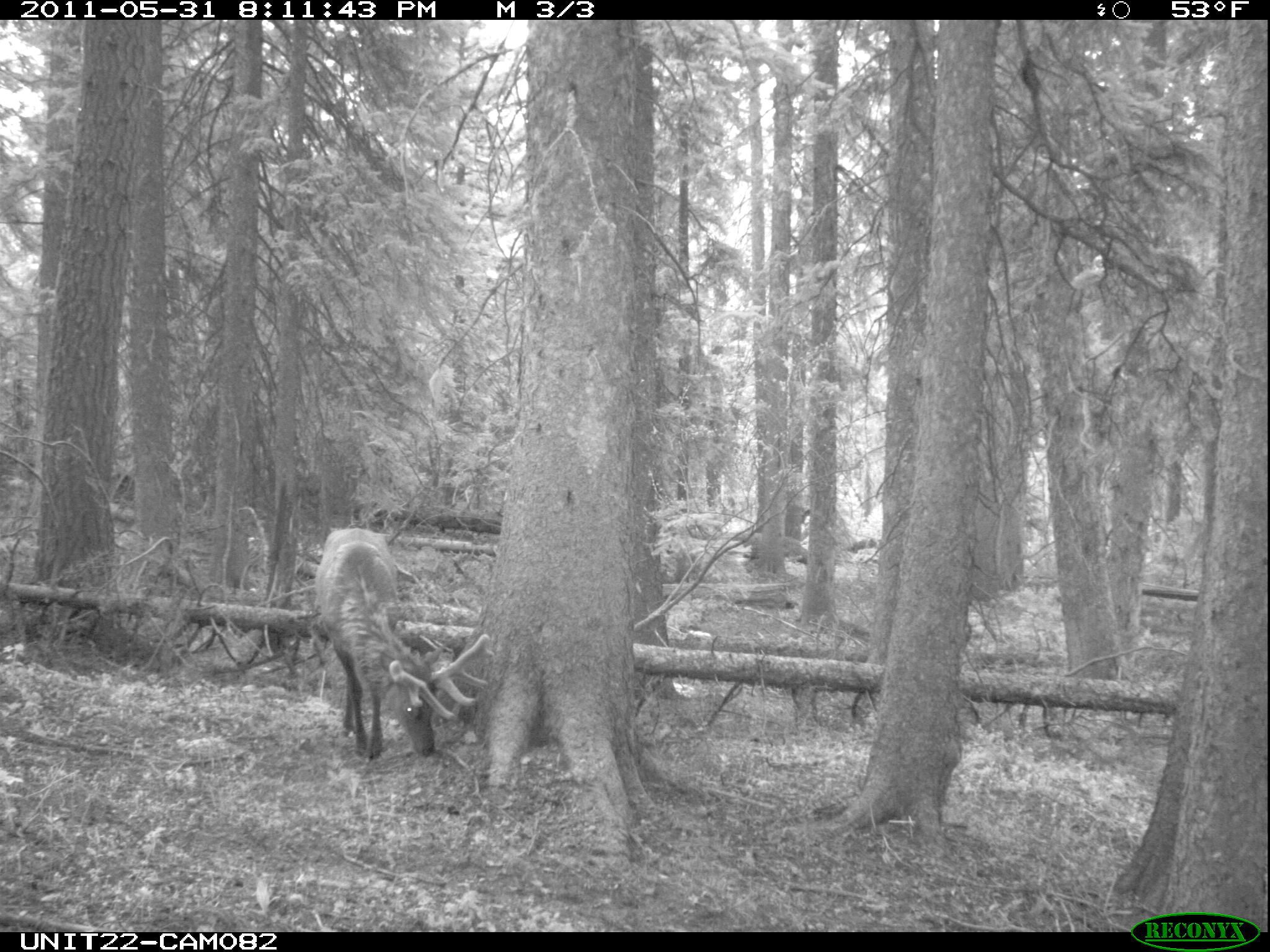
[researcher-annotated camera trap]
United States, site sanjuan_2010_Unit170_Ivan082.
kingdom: Animalia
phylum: Chordata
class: Mammalia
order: Artiodactyla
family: Cervidae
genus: Cervus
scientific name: Cervus elaphus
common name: red deer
Cervus elaphus (red deer).